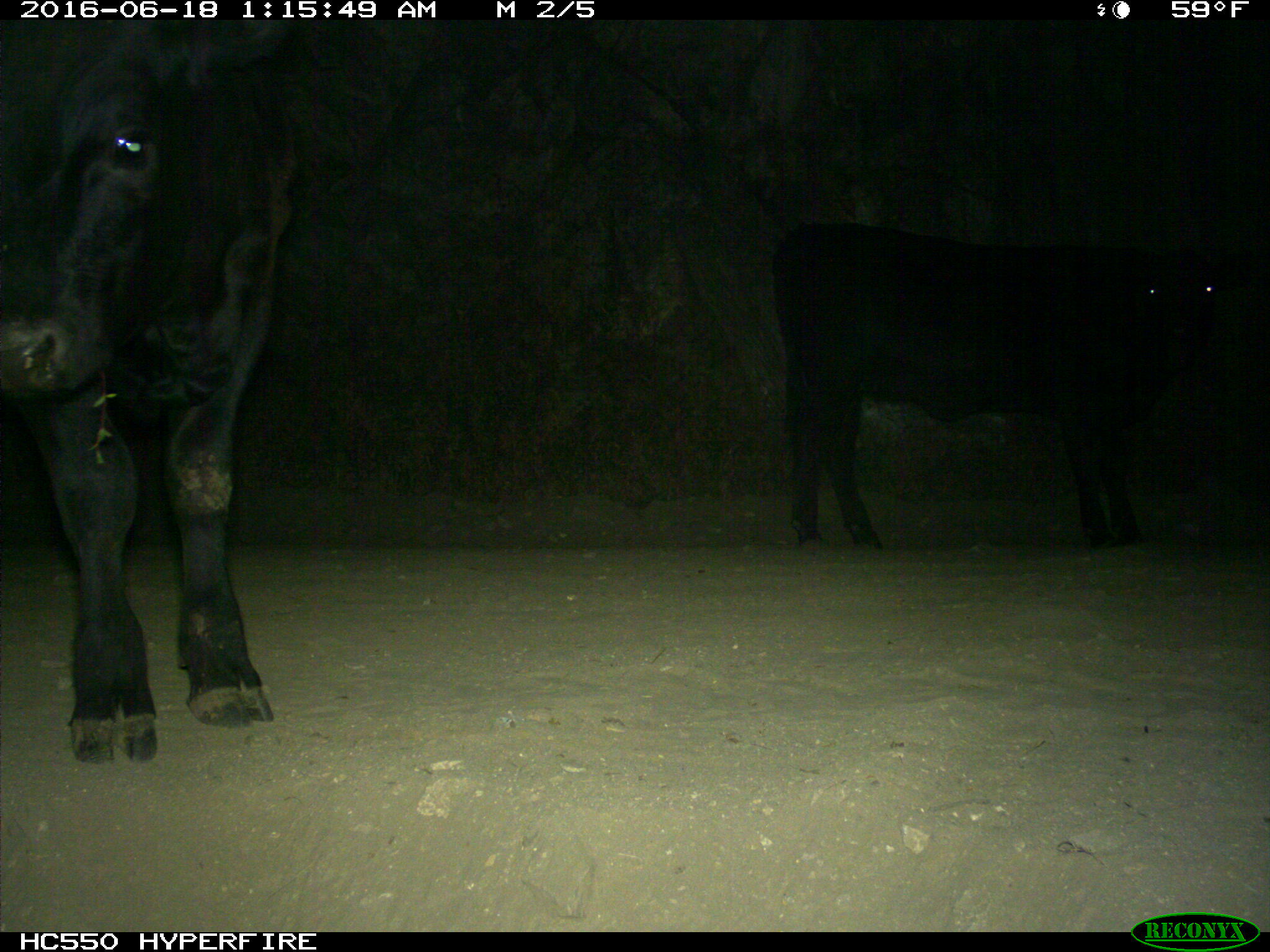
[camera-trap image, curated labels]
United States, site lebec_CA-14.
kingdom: Animalia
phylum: Chordata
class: Mammalia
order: Artiodactyla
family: Bovidae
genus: Bos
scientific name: Bos taurus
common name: domestic cow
Bos taurus (domestic cow).